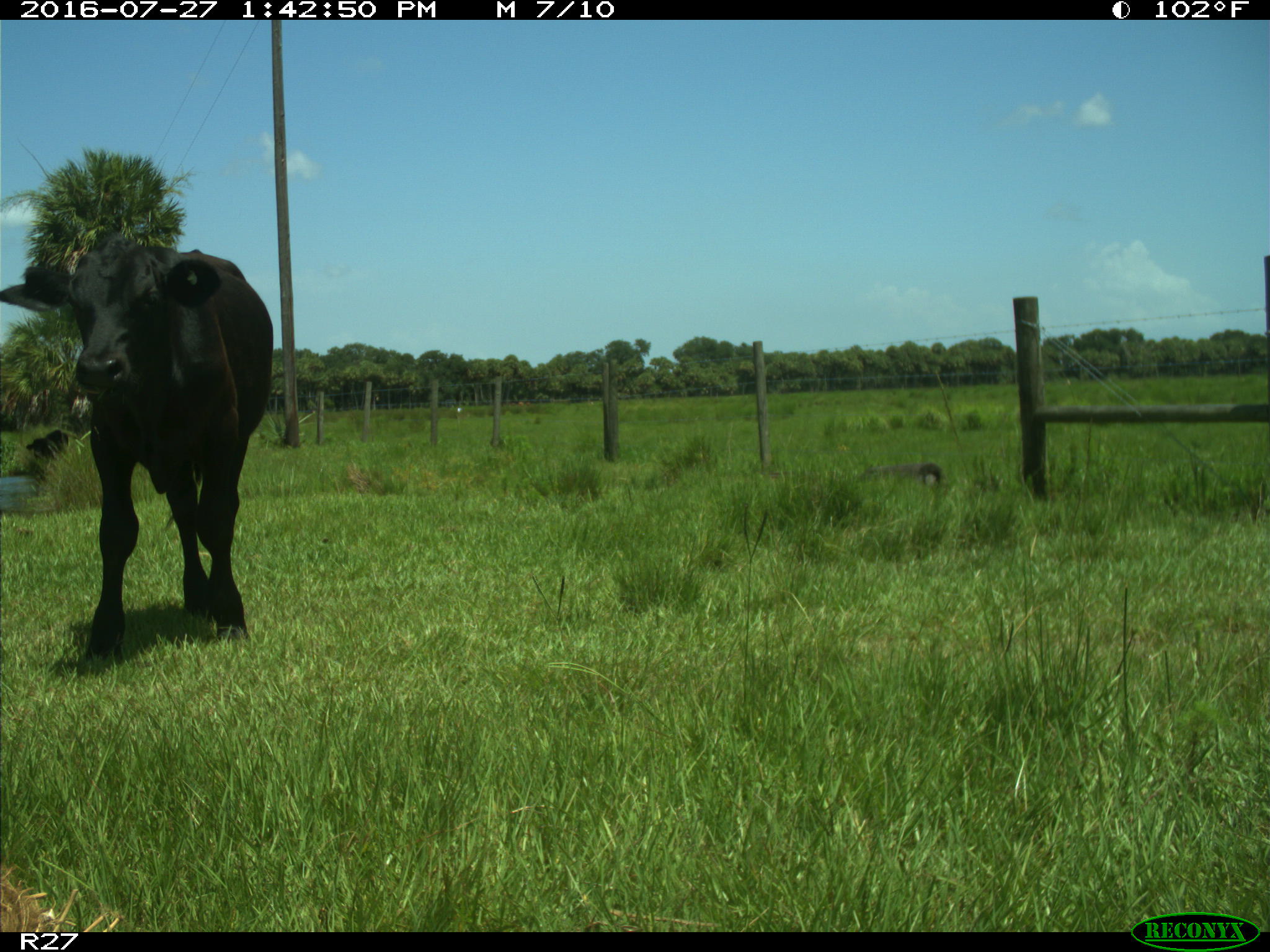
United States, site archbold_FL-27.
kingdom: Animalia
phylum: Chordata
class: Mammalia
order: Artiodactyla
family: Bovidae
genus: Bos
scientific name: Bos taurus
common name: domestic cow